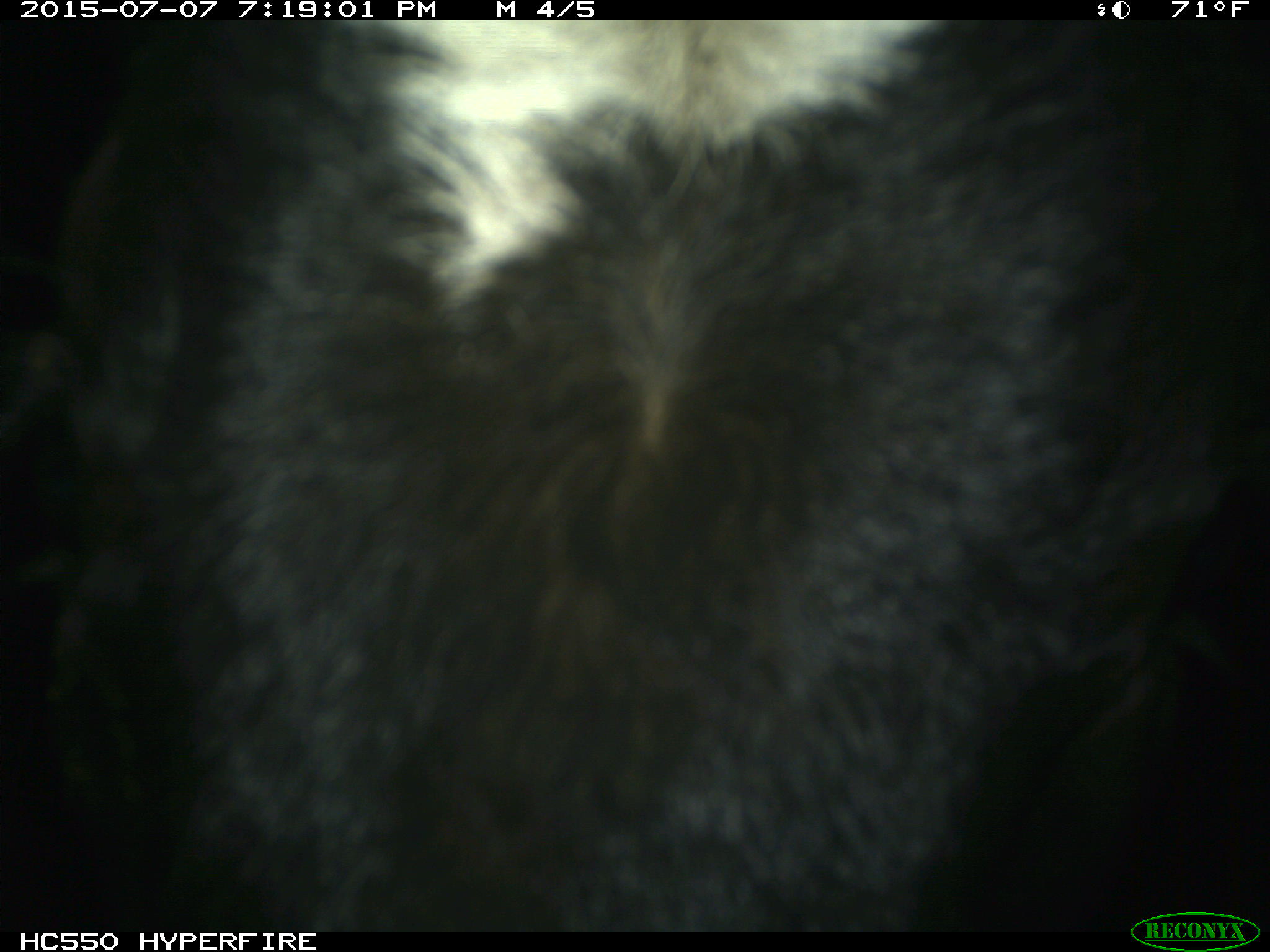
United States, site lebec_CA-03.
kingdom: Animalia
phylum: Chordata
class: Mammalia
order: Artiodactyla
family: Bovidae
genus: Bos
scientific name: Bos taurus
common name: domestic cow